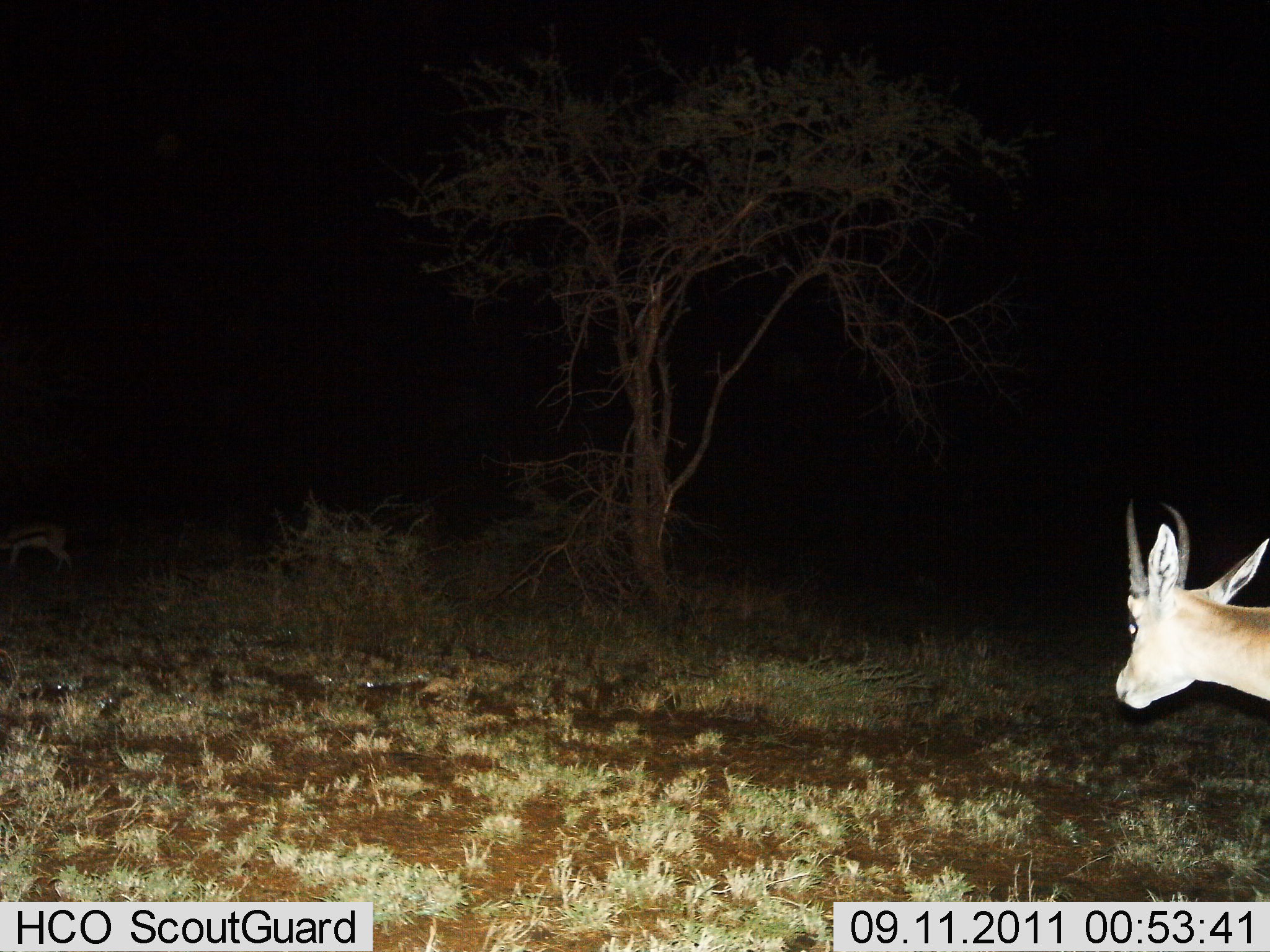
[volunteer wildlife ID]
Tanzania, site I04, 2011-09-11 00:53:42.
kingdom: Animalia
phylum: Chordata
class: Mammalia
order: Artiodactyla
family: Bovidae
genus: Eudorcas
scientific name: Eudorcas thomsonii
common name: thomson's gazelle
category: gazellethomsons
Gazellethomsons (thomson's gazelle) (Eudorcas thomsonii), count 2. Behavior (volunteer vote fractions): standing 73%, resting 0%, moving 27%, interacting 0%. Young present (vote fraction): 9%. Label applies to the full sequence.